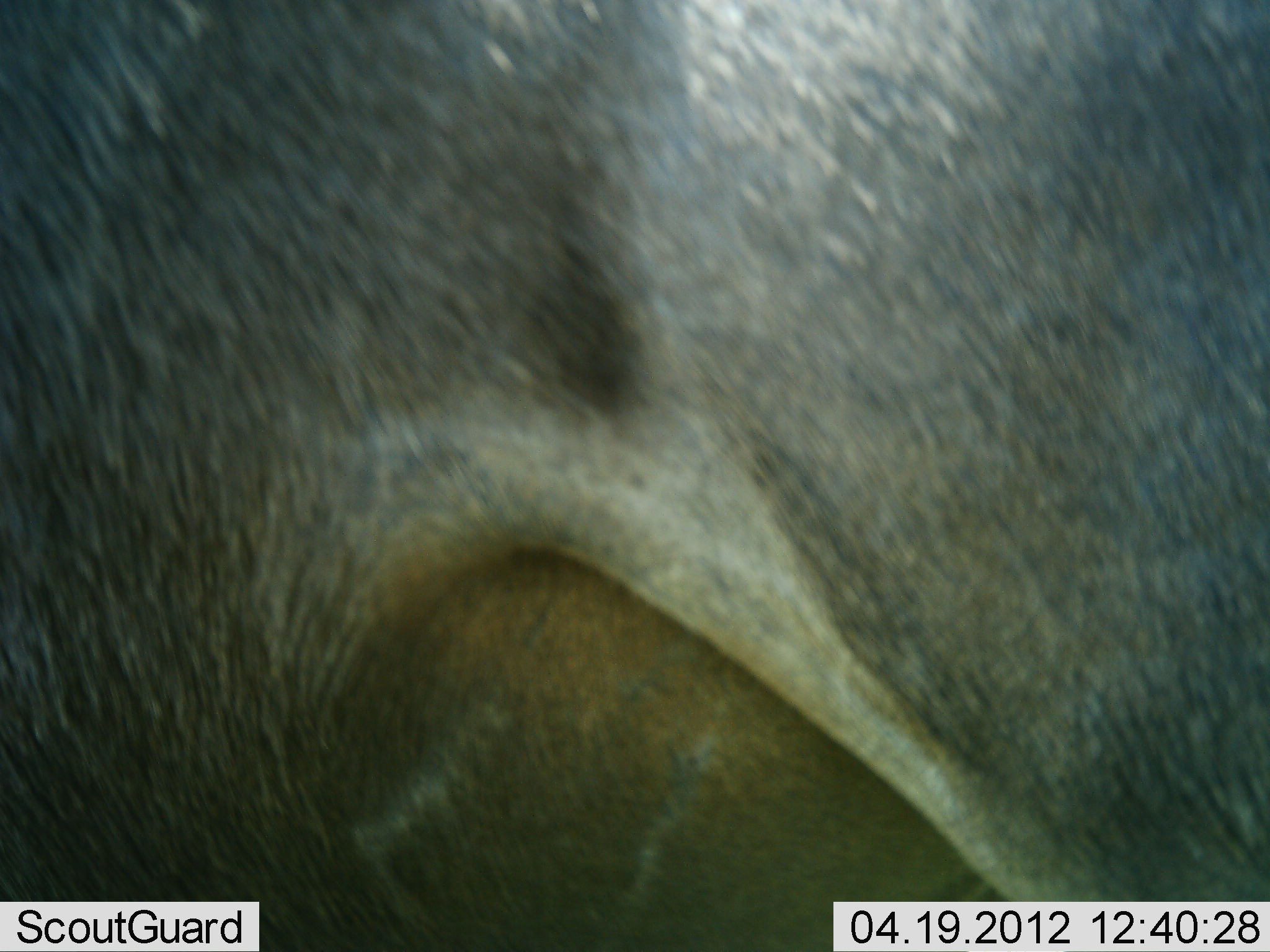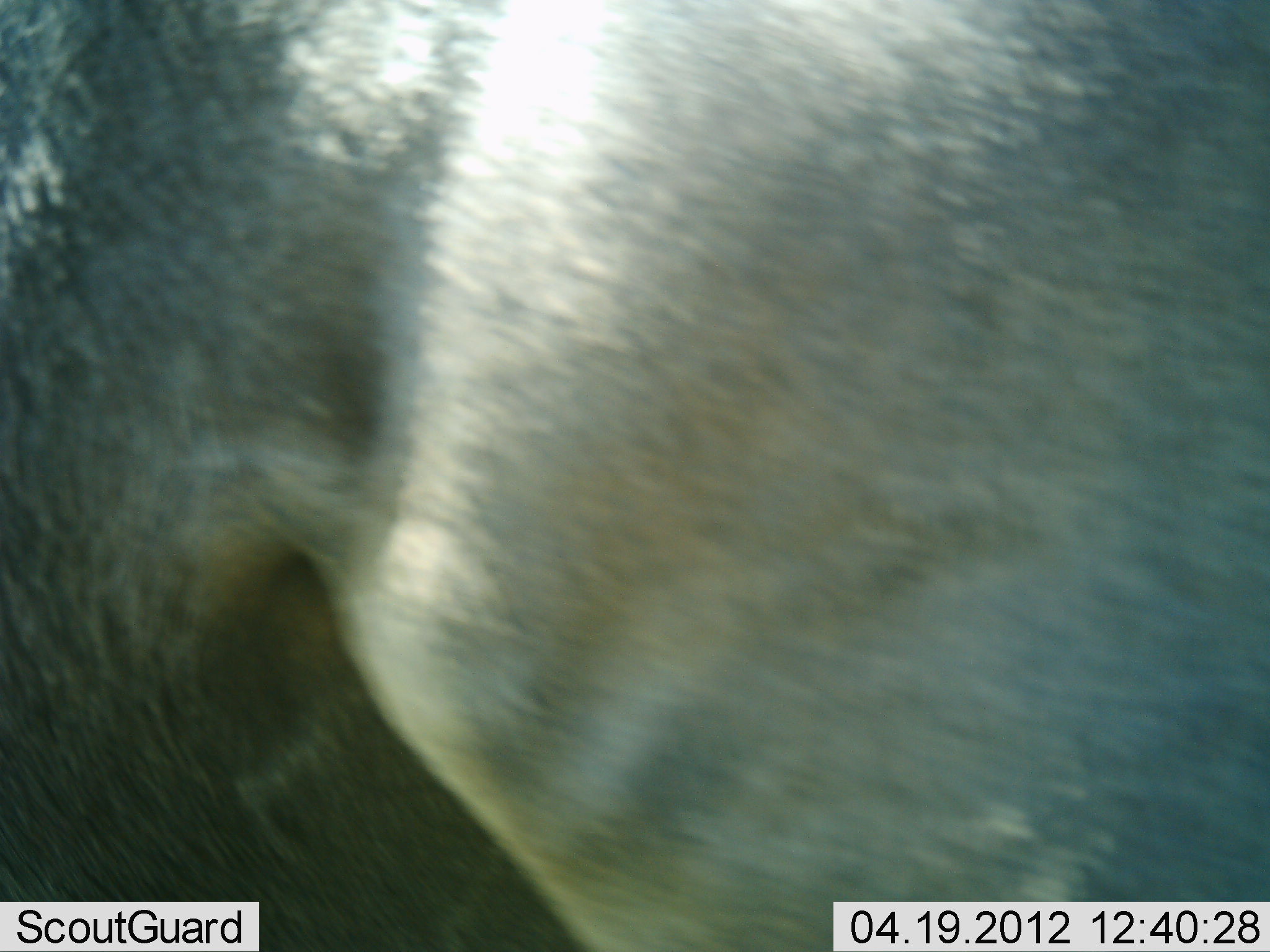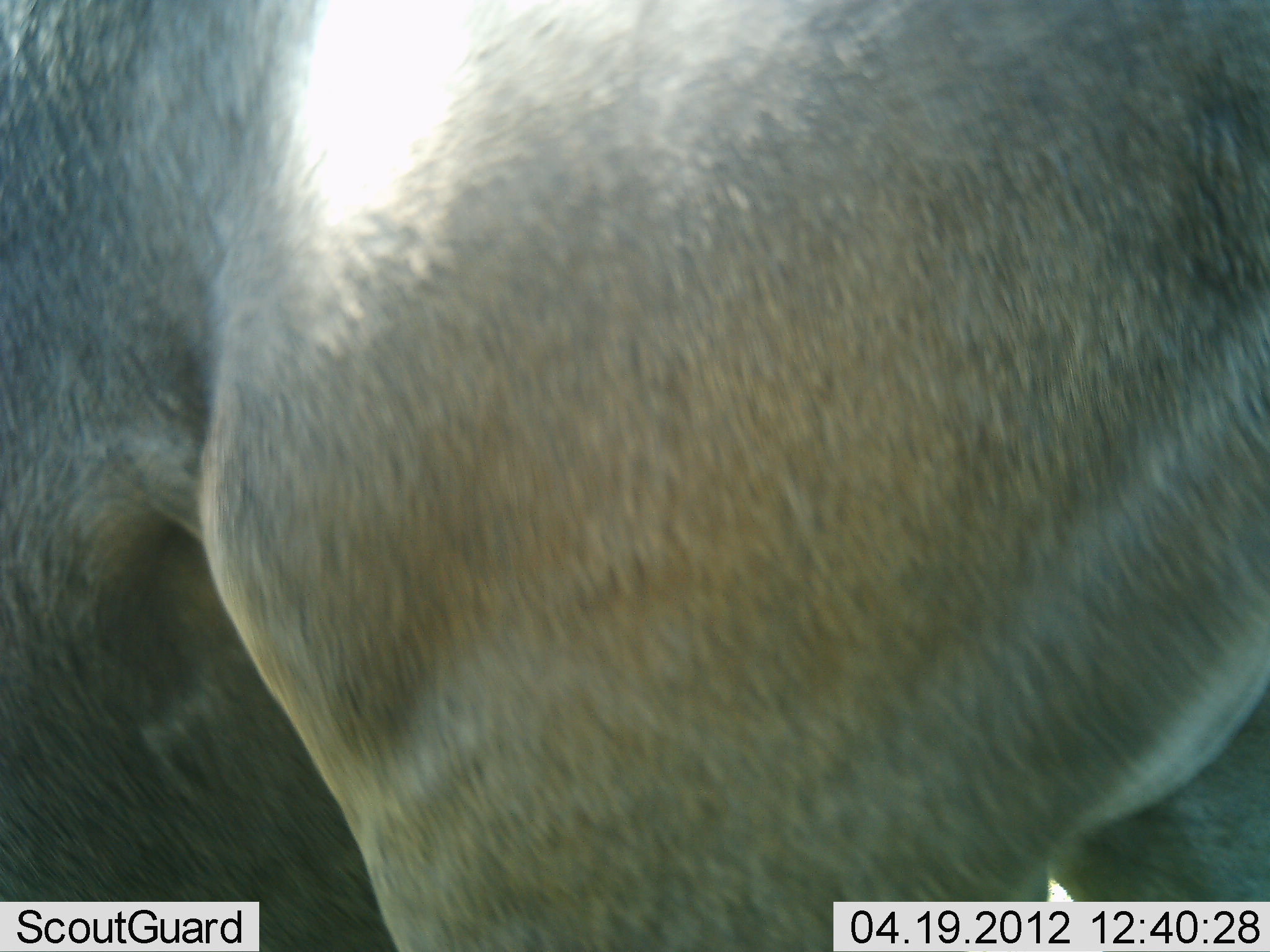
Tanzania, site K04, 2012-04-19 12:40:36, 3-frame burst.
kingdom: Animalia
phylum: Chordata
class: Mammalia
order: Artiodactyla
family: Bovidae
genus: Connochaetes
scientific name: Connochaetes taurinus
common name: blue wildebeest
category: wildebeest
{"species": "wildebeest (blue wildebeest) (Connochaetes taurinus)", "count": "1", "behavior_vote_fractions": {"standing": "78%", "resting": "0%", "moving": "22%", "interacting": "0%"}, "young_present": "0%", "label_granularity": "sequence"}